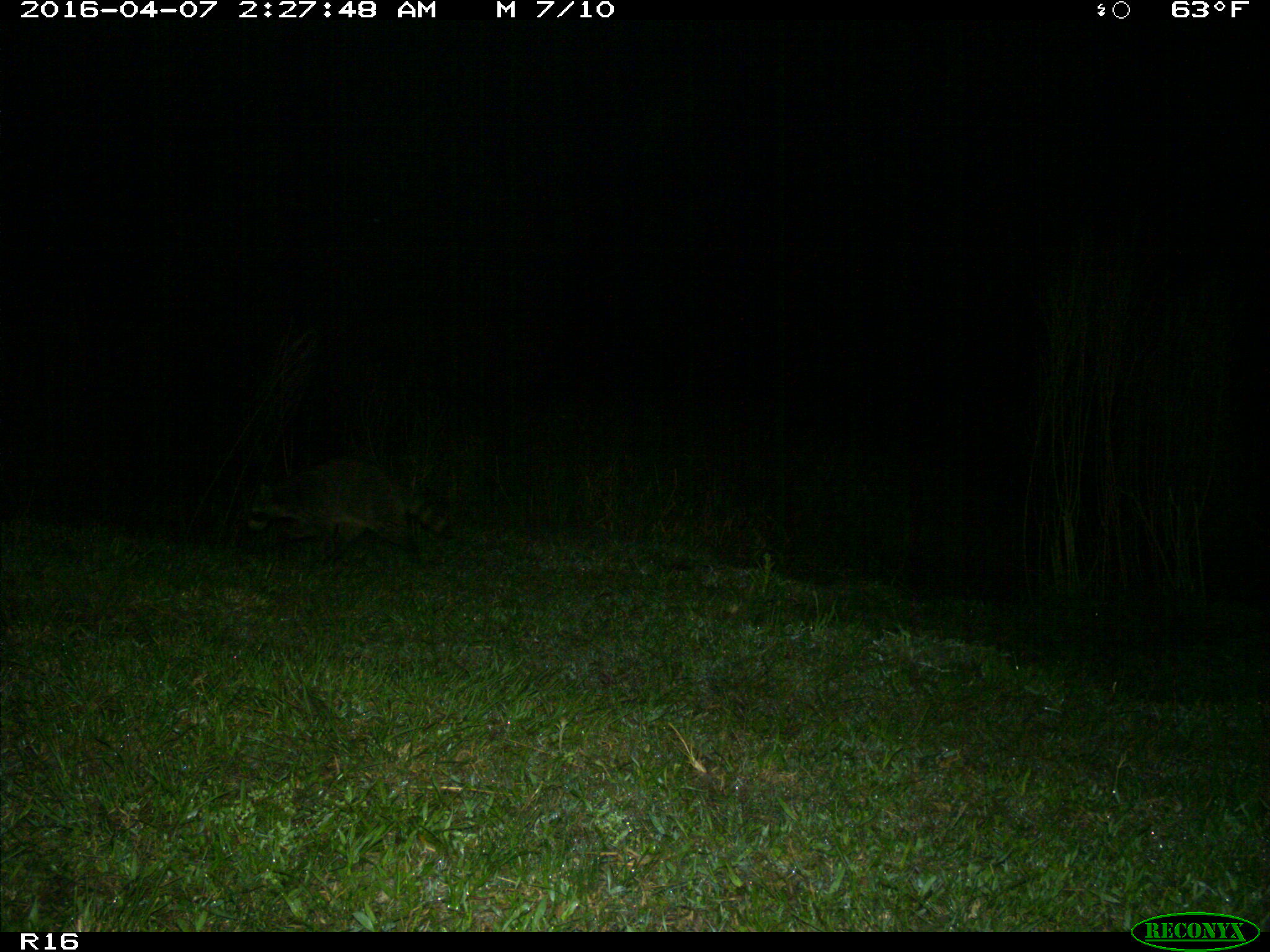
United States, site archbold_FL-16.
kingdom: Animalia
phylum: Chordata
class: Mammalia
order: Carnivora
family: Procyonidae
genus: Procyon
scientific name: Procyon lotor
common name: common raccoon